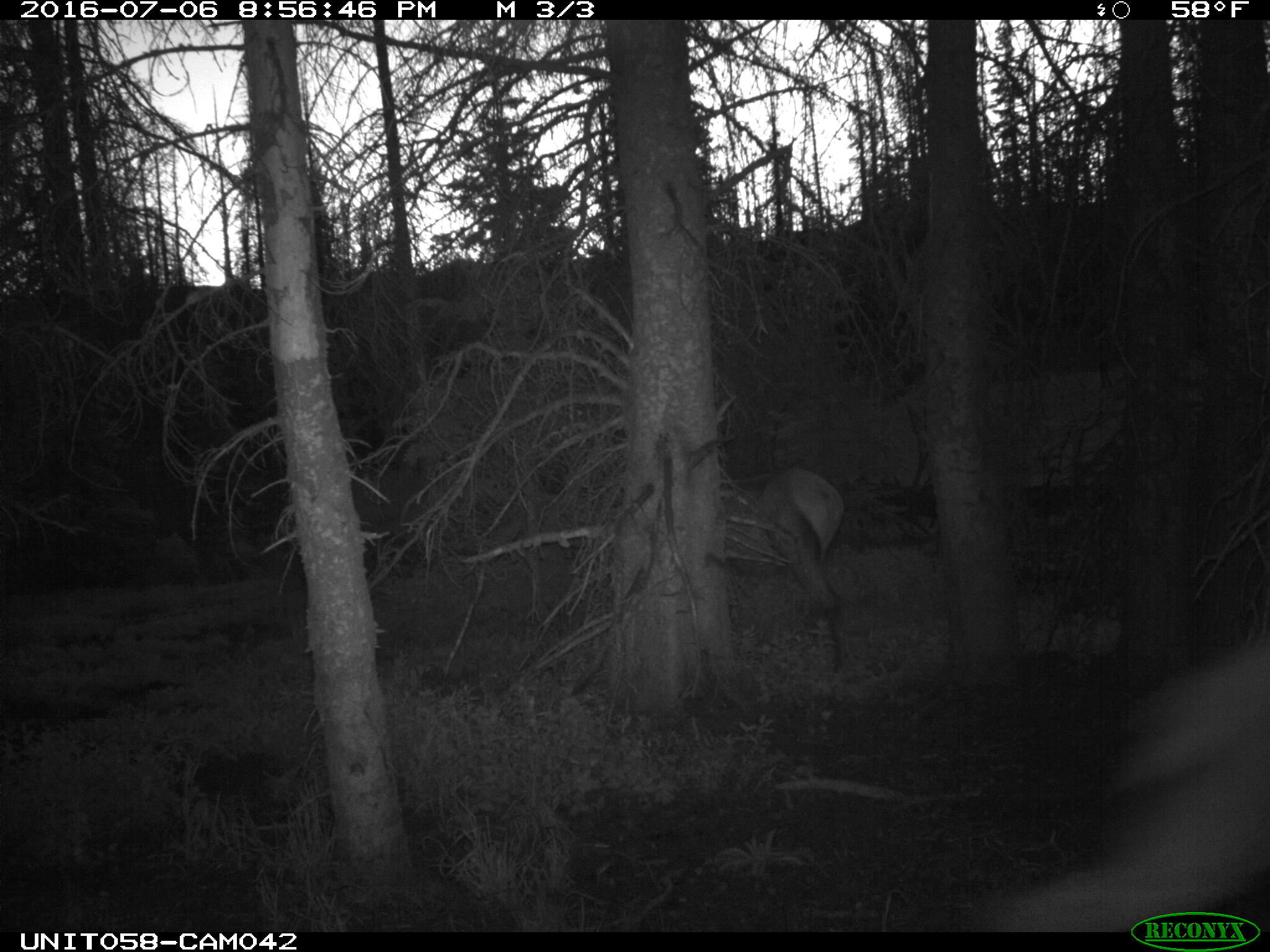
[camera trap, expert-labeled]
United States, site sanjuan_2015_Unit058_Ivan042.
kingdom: Animalia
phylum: Chordata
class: Mammalia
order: Artiodactyla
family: Cervidae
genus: Cervus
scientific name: Cervus elaphus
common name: red deer